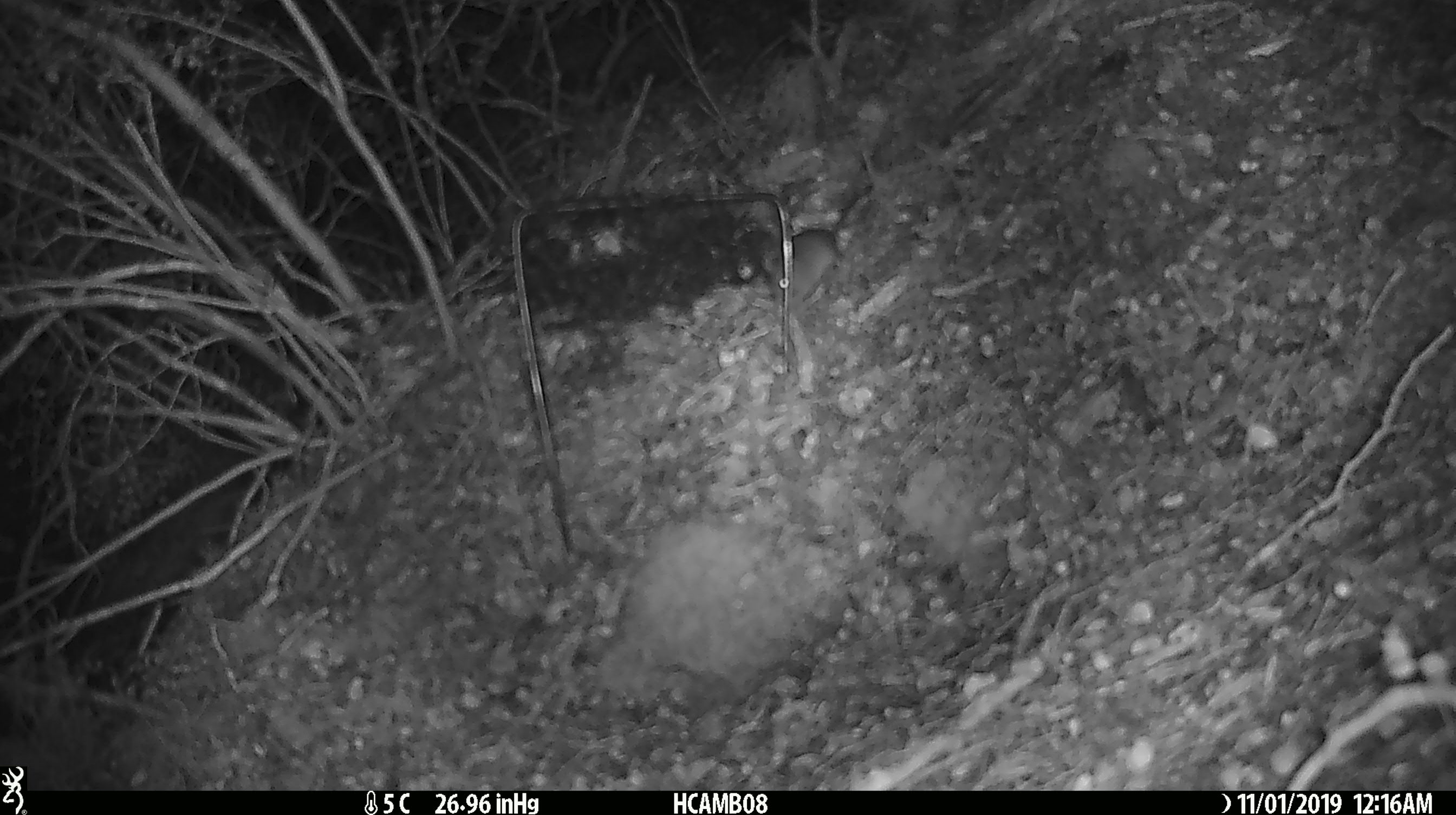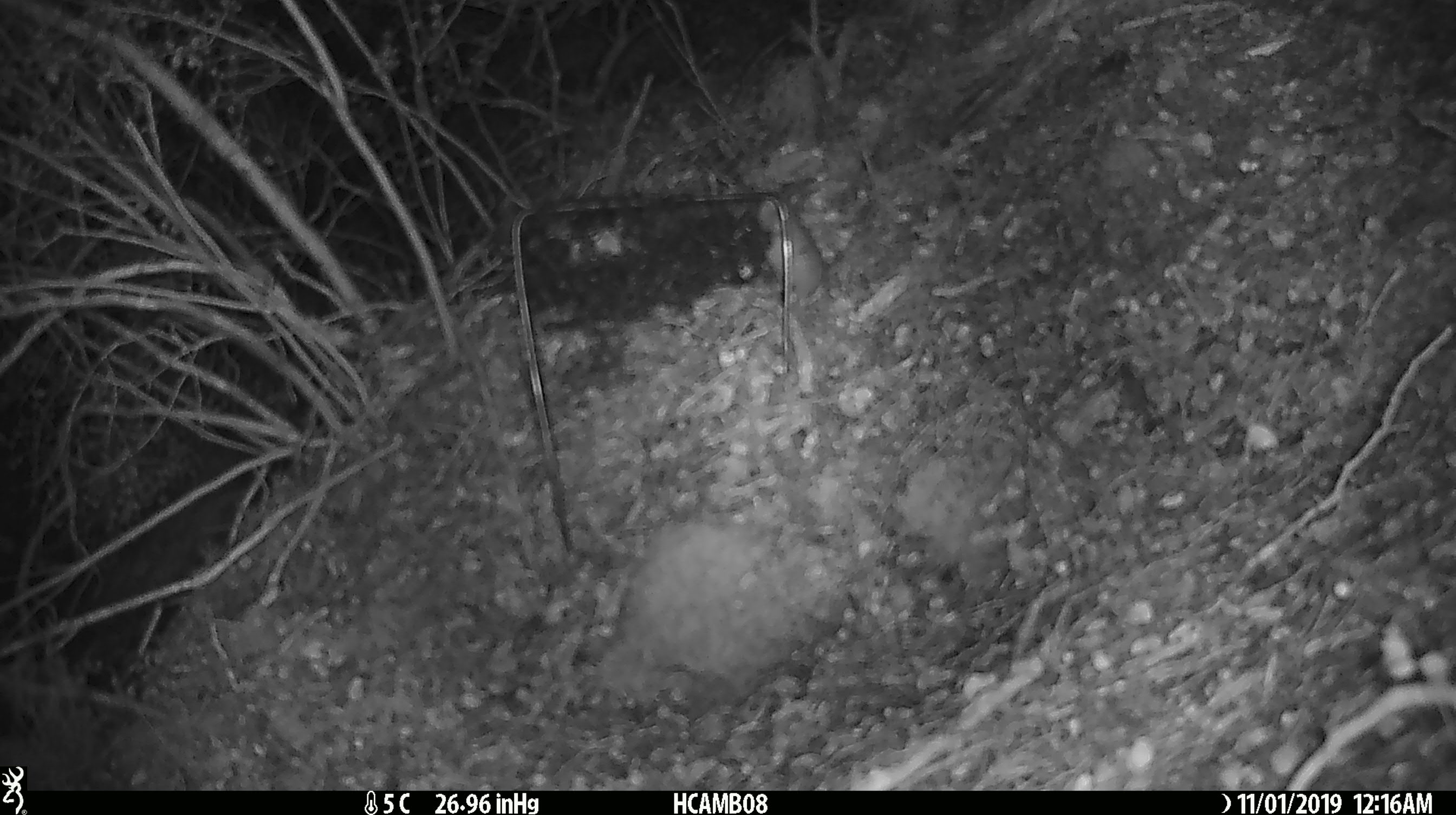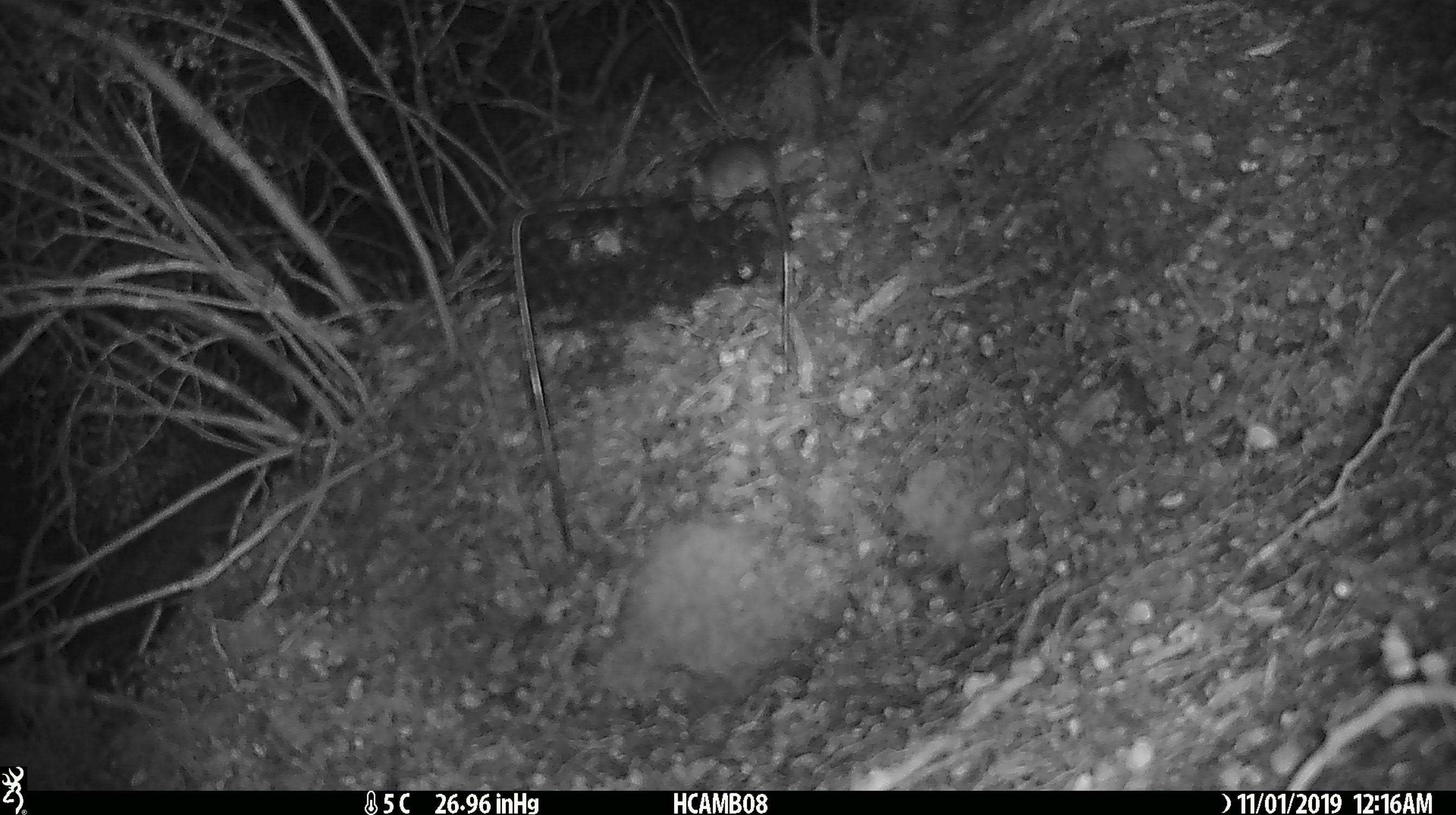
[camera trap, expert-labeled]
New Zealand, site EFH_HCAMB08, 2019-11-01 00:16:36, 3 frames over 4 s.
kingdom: Animalia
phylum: Chordata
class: Mammalia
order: Rodentia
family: Muridae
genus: Mus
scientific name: Mus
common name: mouse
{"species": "mouse (Mus)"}